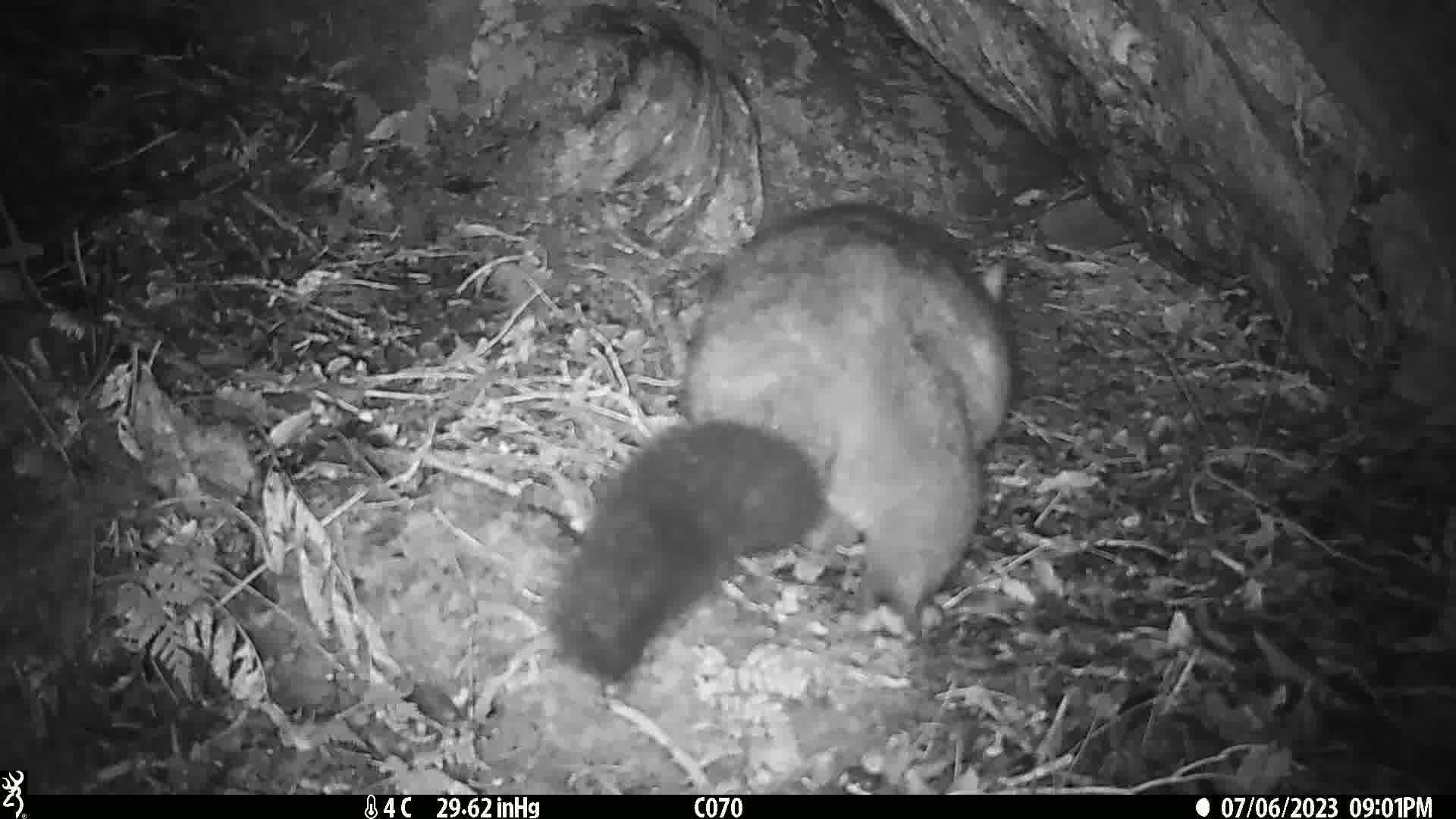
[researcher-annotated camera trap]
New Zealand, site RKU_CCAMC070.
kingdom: Animalia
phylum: Chordata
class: Mammalia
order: Diprotodontia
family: Phalangeridae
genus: Trichosurus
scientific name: Trichosurus vulpecula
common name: common brushtail possum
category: possum